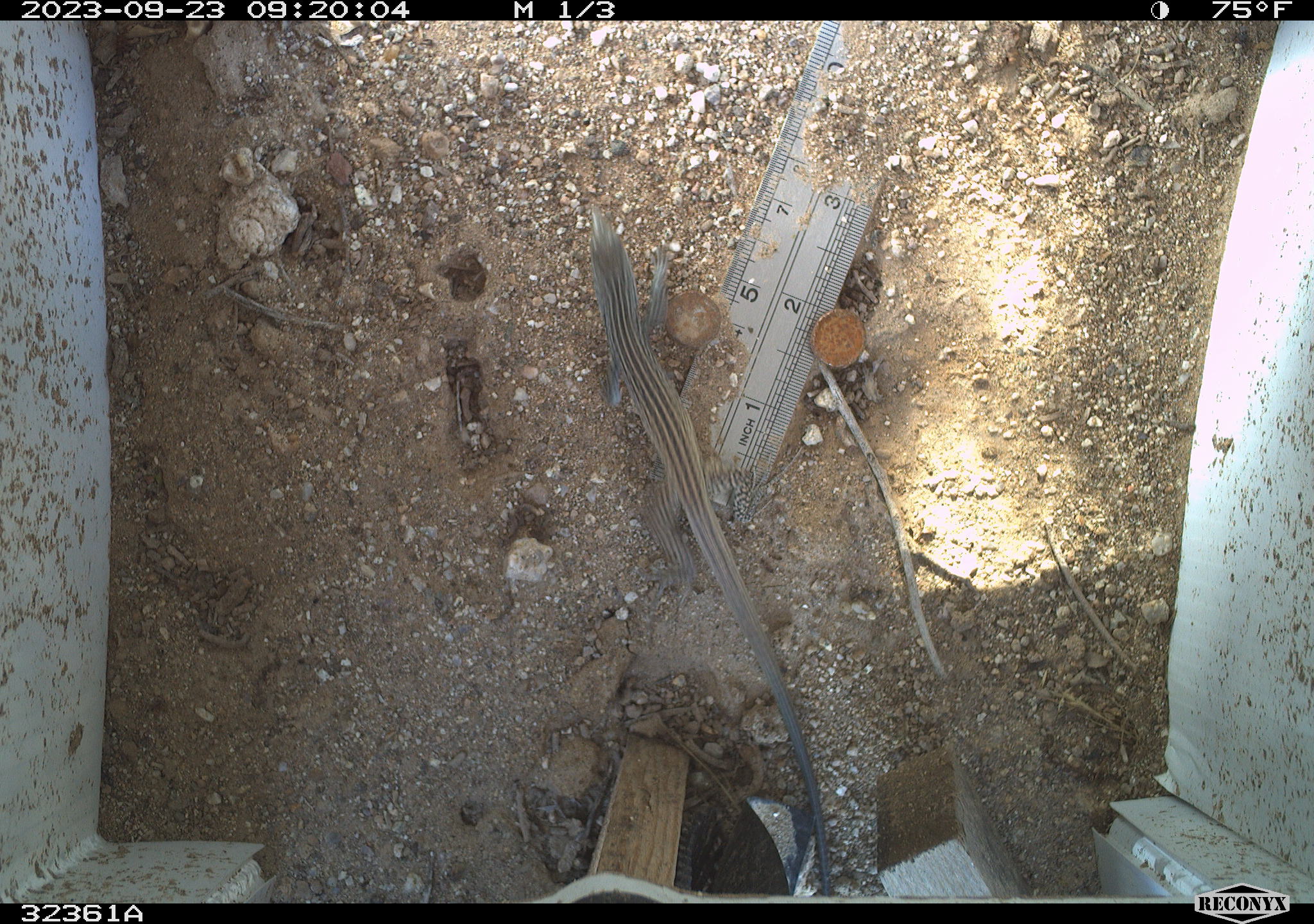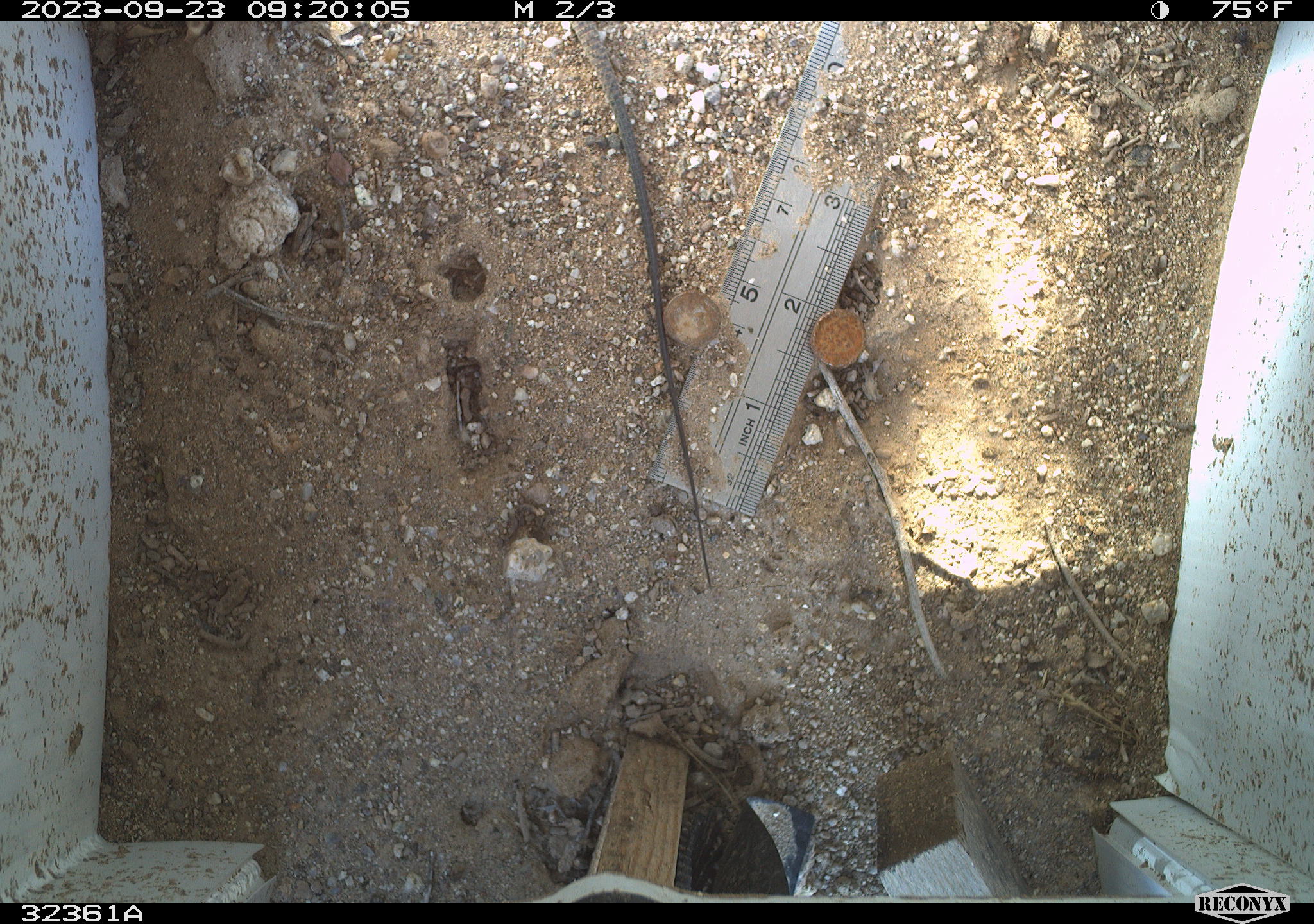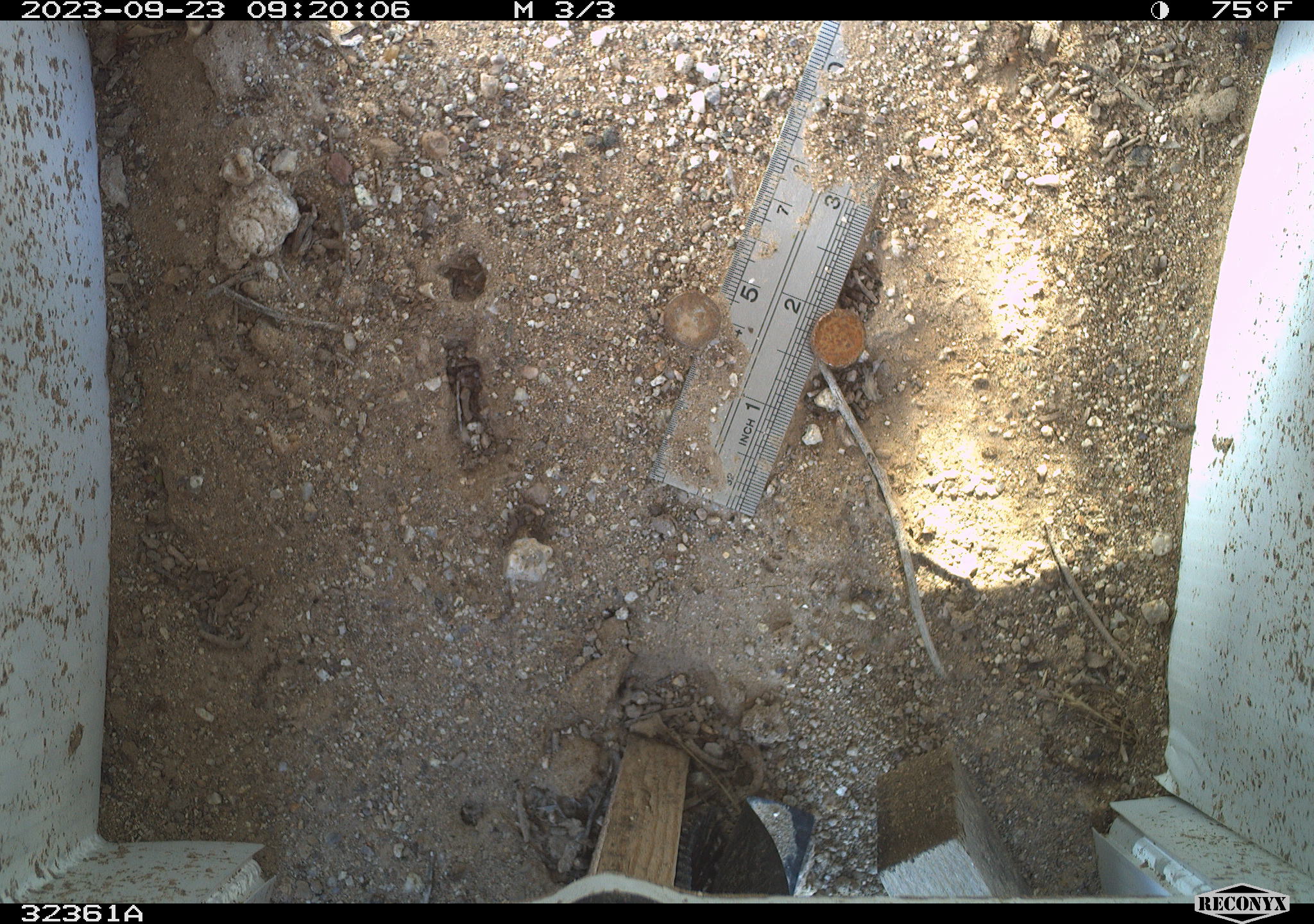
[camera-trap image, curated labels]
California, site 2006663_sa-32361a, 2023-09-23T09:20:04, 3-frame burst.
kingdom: Animalia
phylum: Chordata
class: Reptilia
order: Squamata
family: Teiidae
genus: Aspidoscelis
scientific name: Aspidoscelis tigris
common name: western whiptail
Western whiptail (Aspidoscelis tigris).